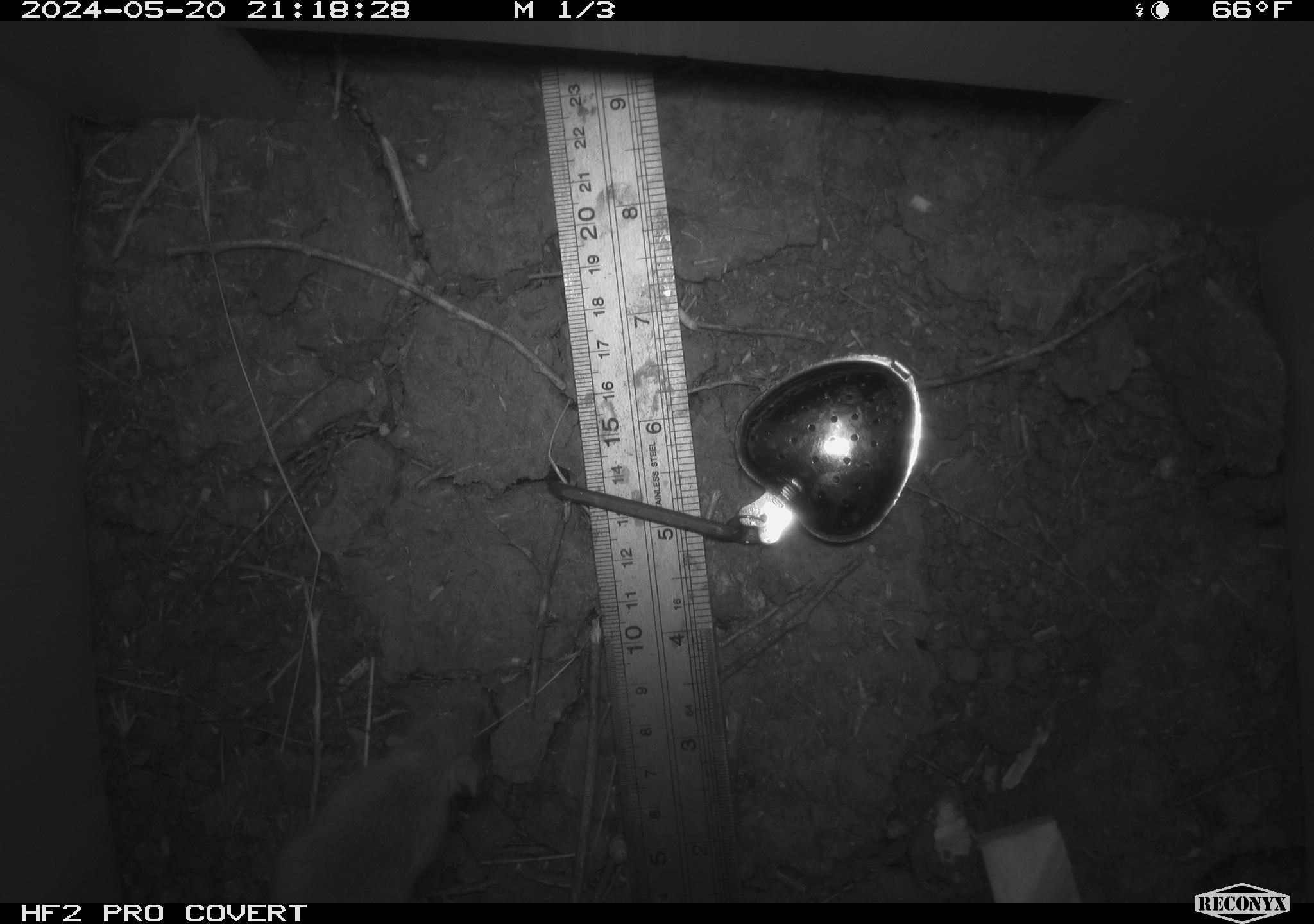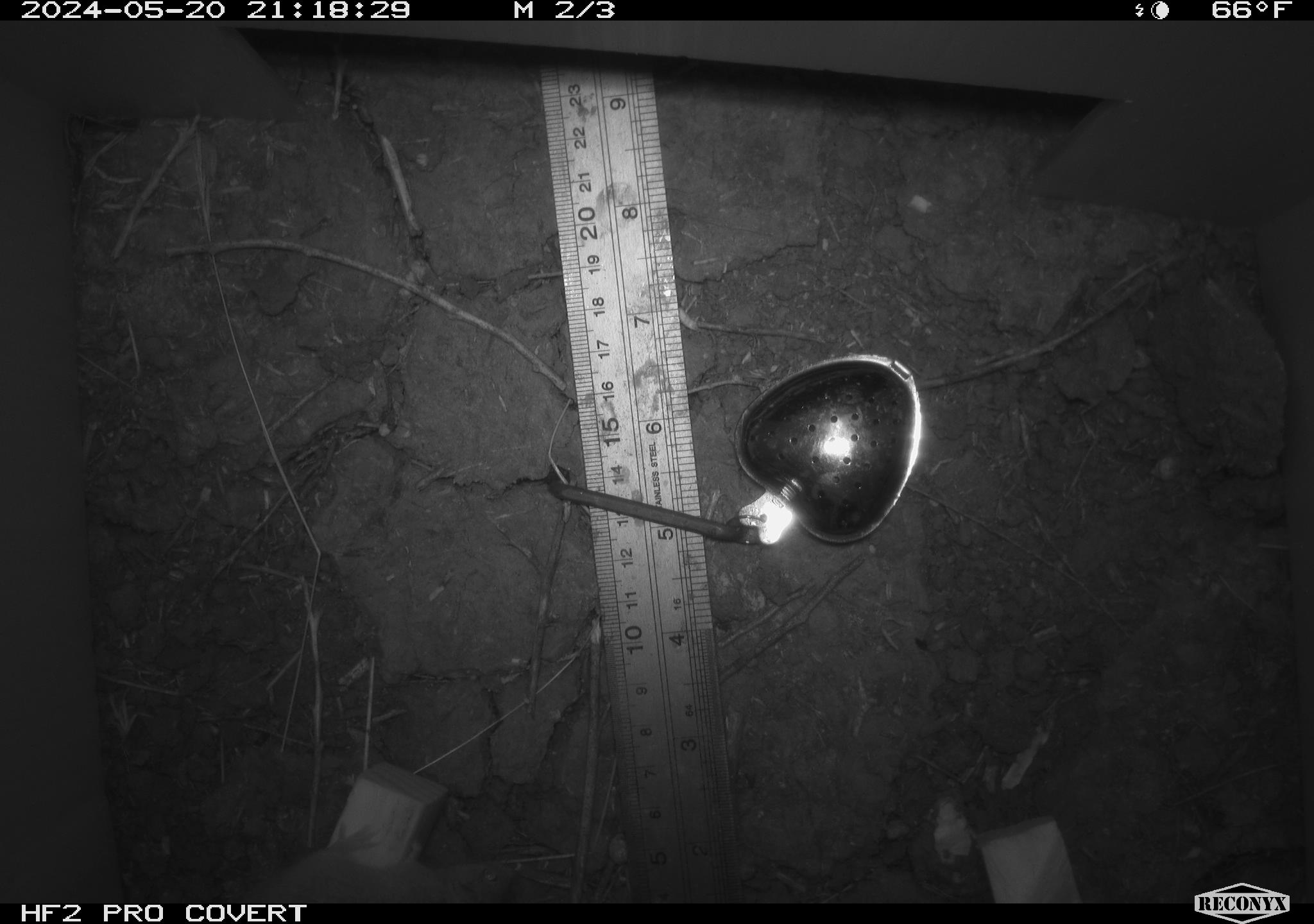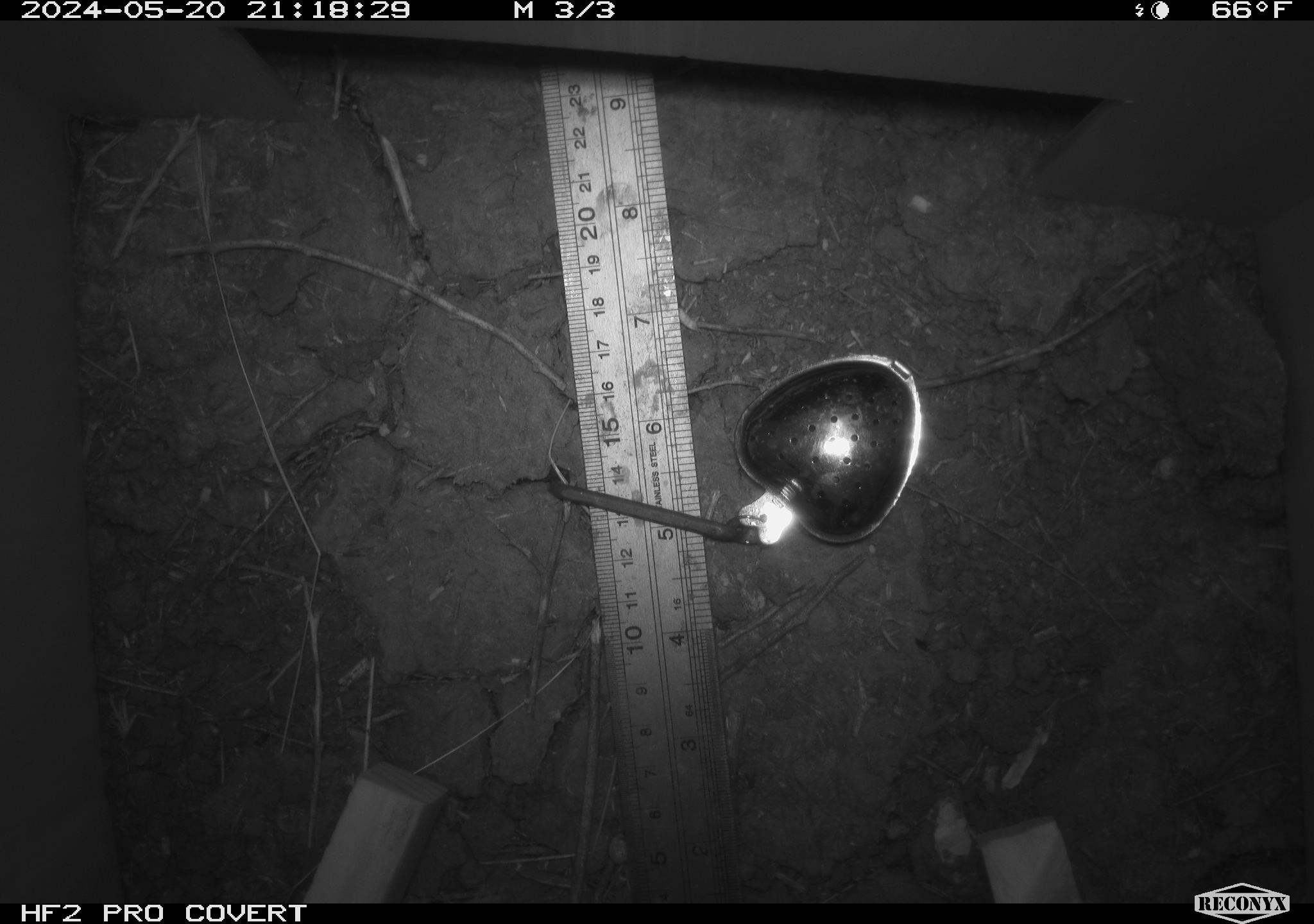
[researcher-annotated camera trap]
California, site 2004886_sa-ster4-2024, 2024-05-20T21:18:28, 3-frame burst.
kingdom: Animalia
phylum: Chordata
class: Mammalia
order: Rodentia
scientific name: Rodentia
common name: mouse species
Mouse species (Rodentia).